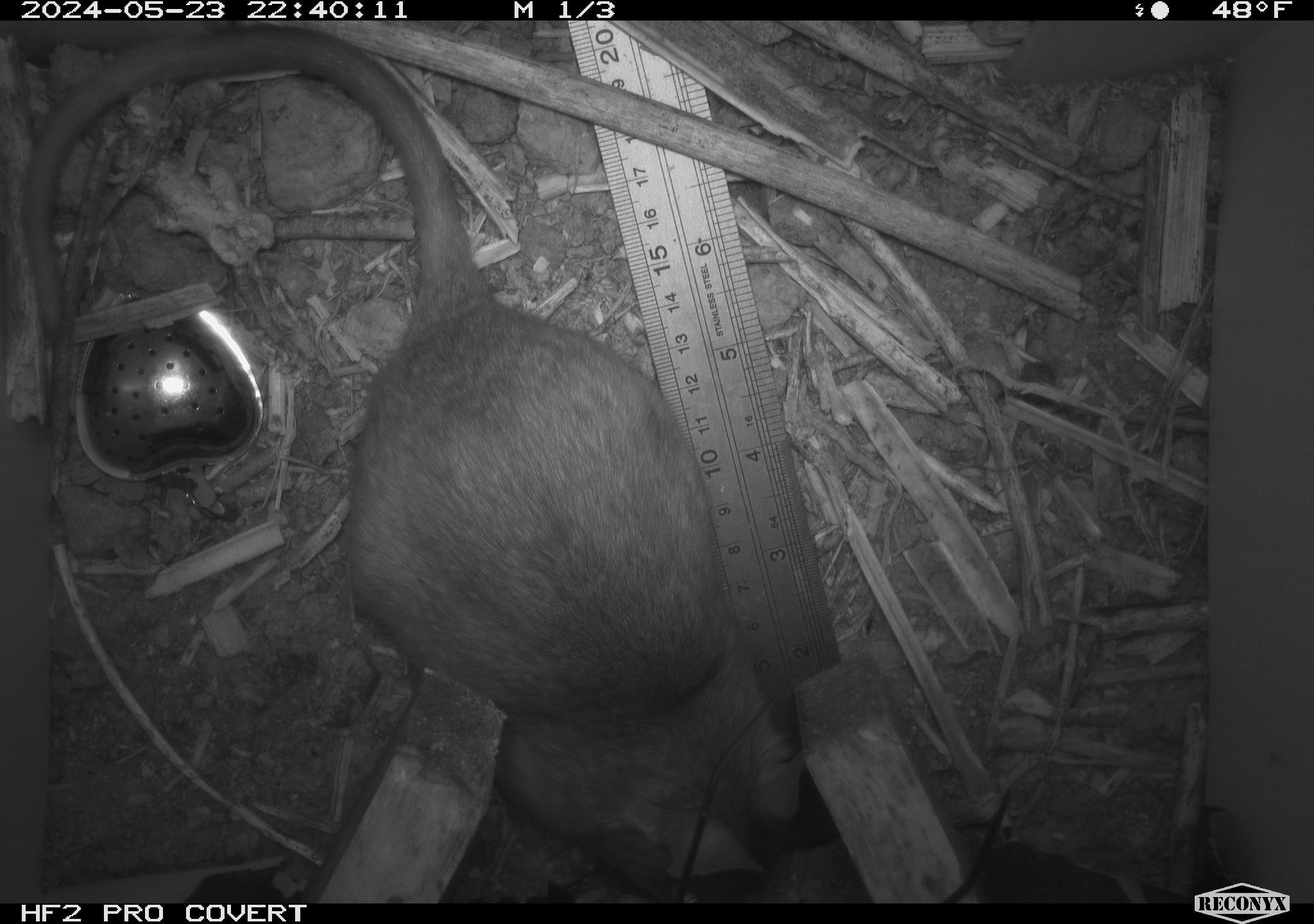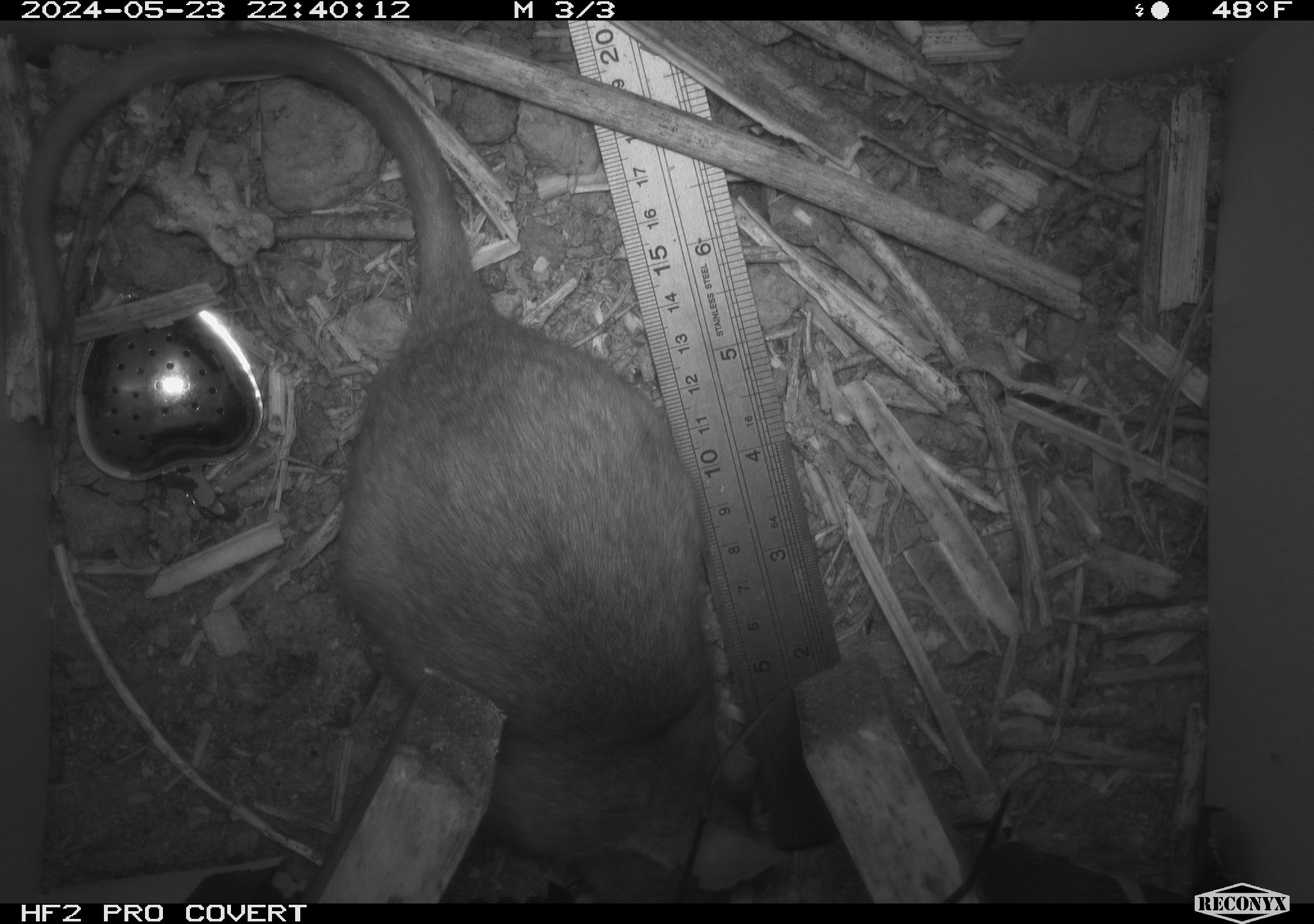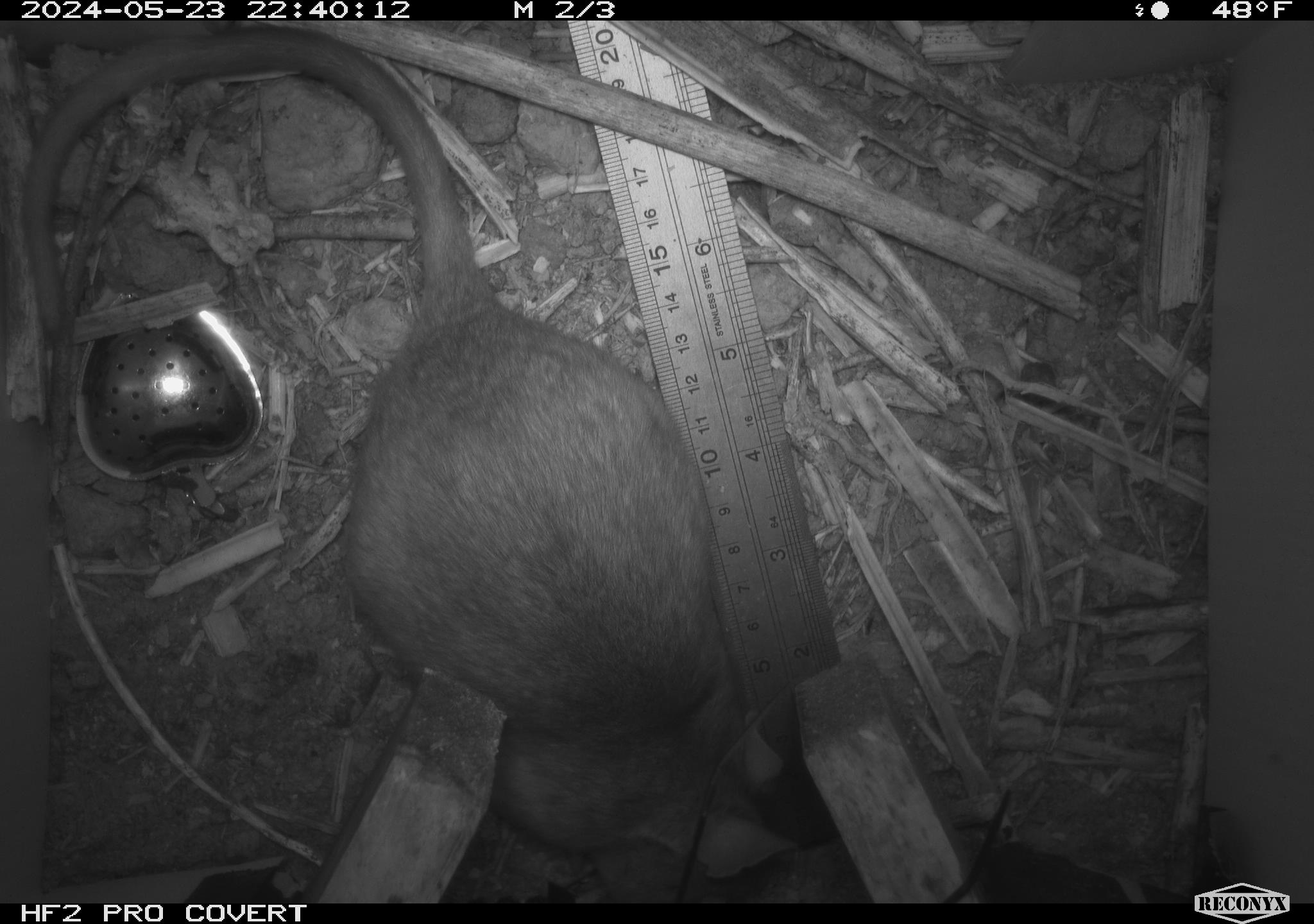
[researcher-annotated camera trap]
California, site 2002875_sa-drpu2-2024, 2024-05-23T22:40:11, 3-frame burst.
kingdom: Animalia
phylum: Chordata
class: Mammalia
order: Rodentia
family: Cricetidae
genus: Neotoma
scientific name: Neotoma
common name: pack rat or woodrat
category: neotoma species